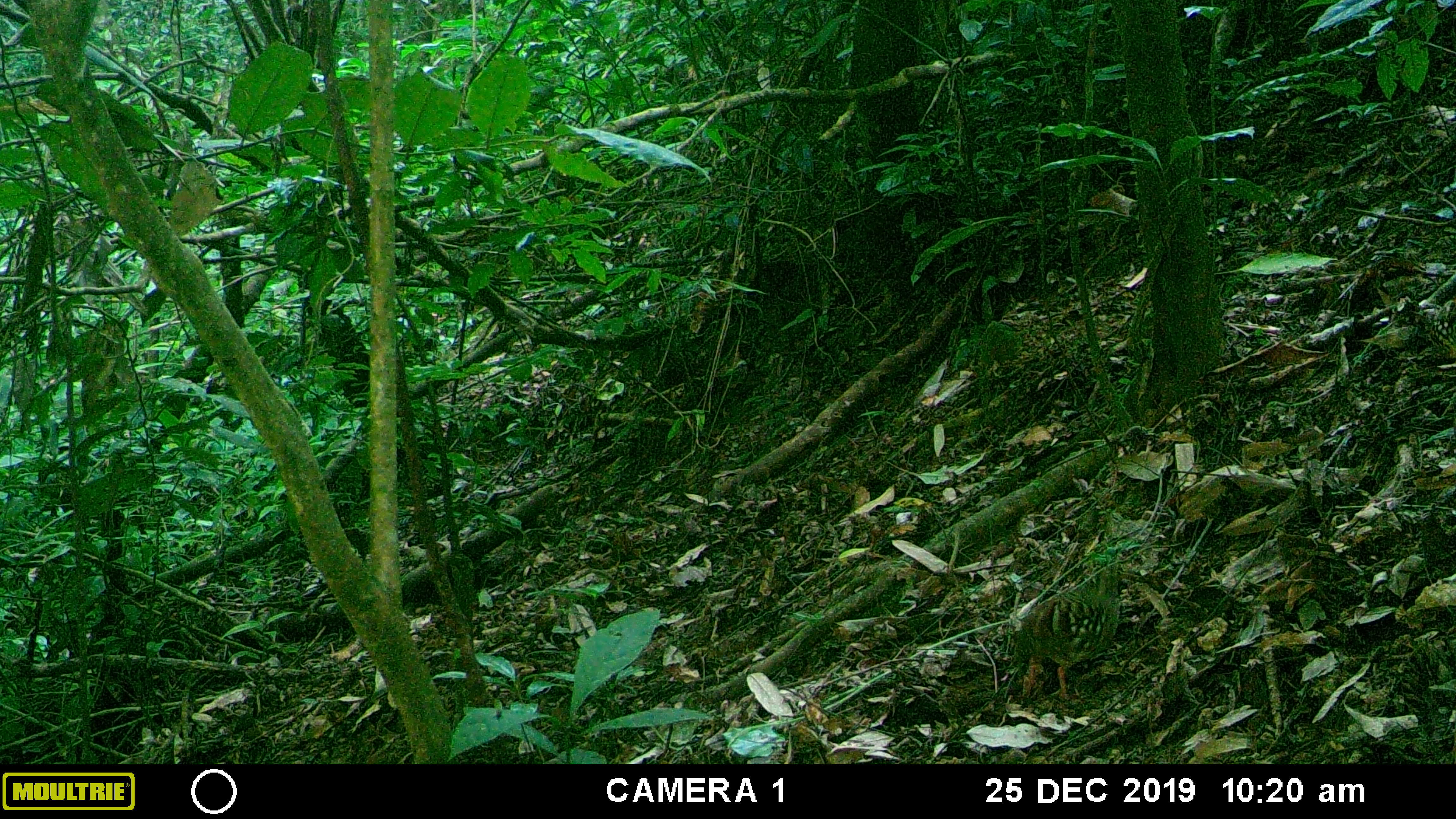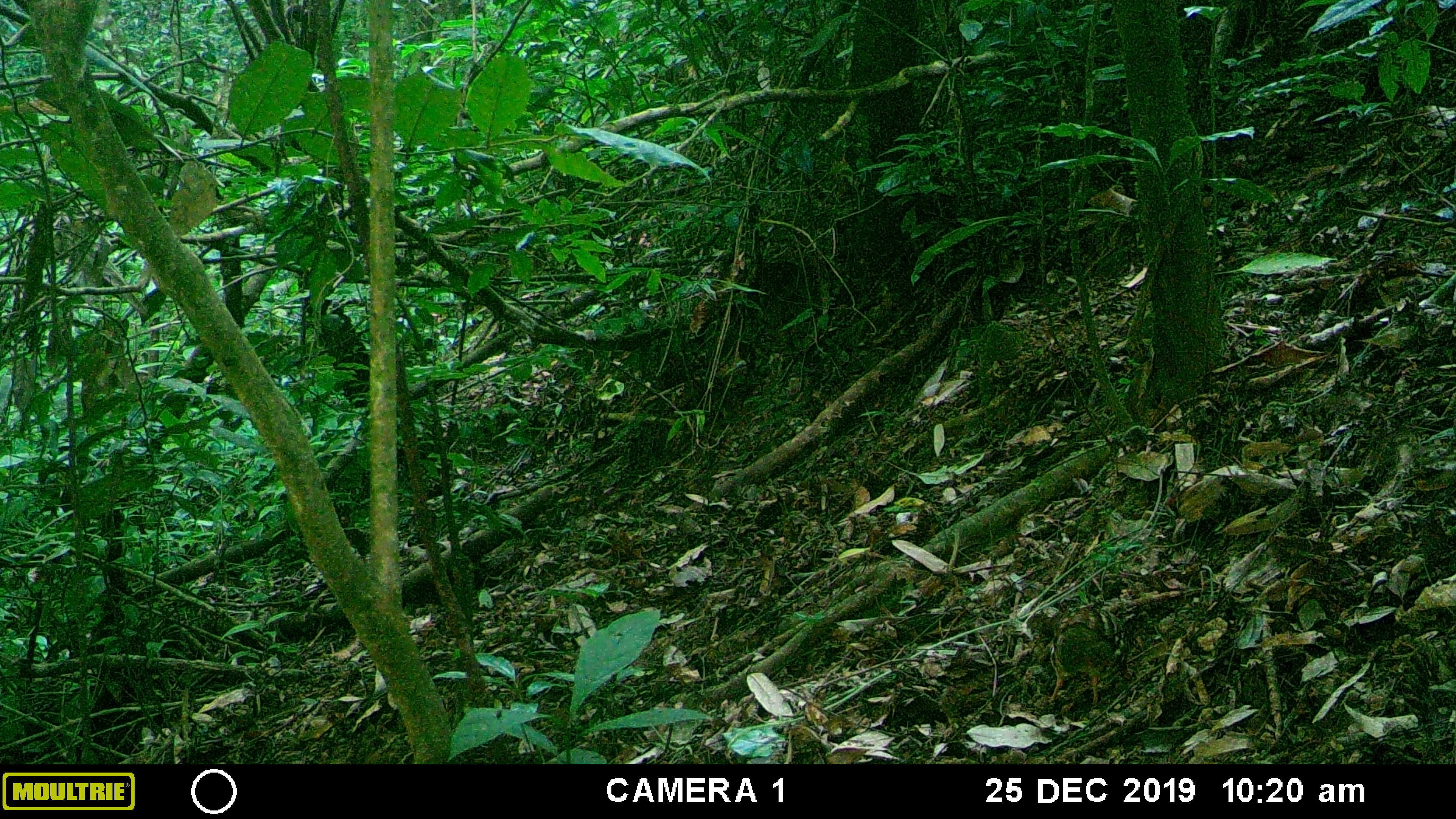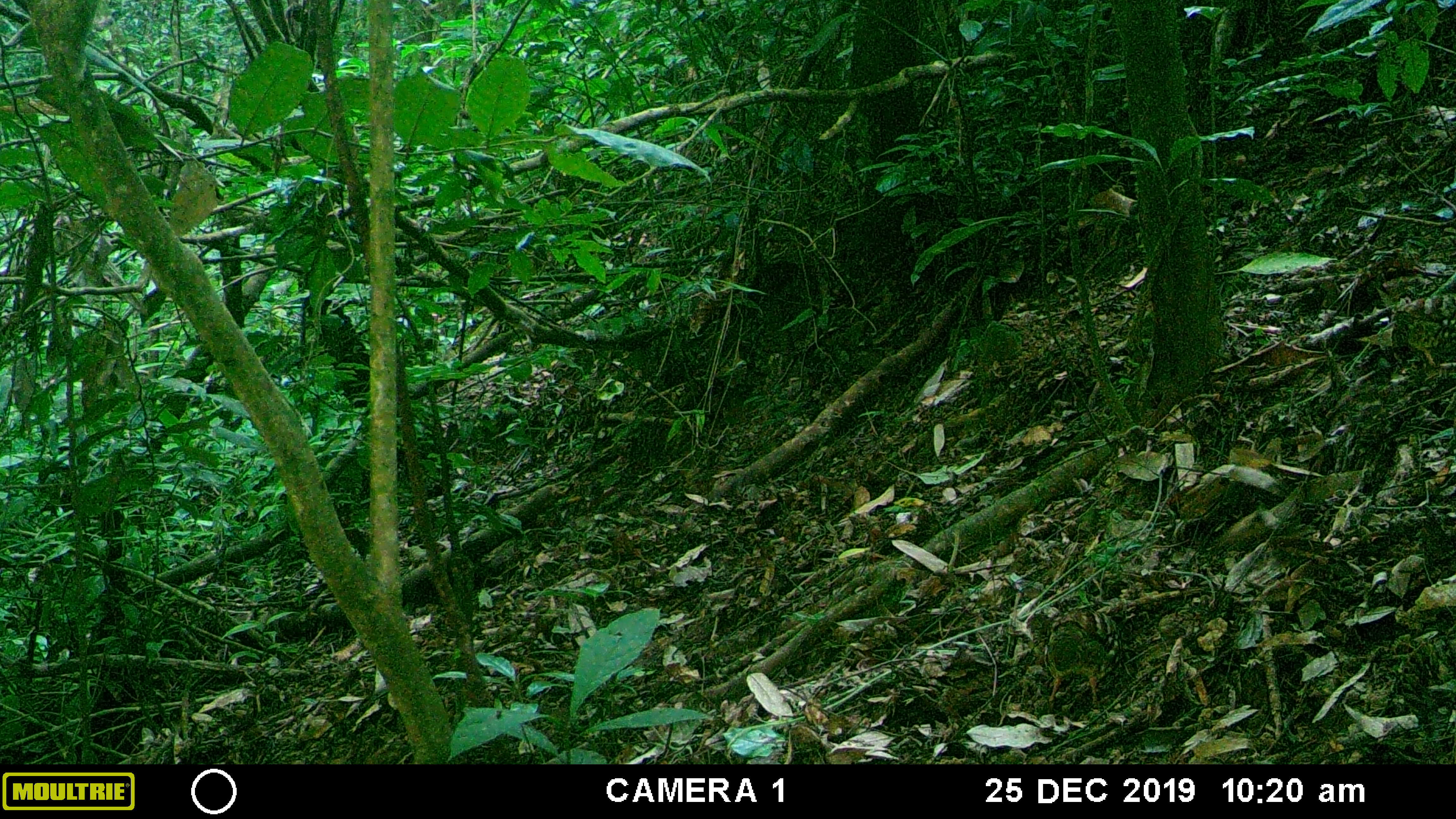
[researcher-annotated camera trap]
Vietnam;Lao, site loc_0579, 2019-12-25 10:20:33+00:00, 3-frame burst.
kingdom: Animalia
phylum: Chordata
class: Aves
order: Galliformes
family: Phasianidae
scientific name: Phasianidae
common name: partridge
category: unidentified partridge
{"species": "unidentified partridge (partridge) (Phasianidae)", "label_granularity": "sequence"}